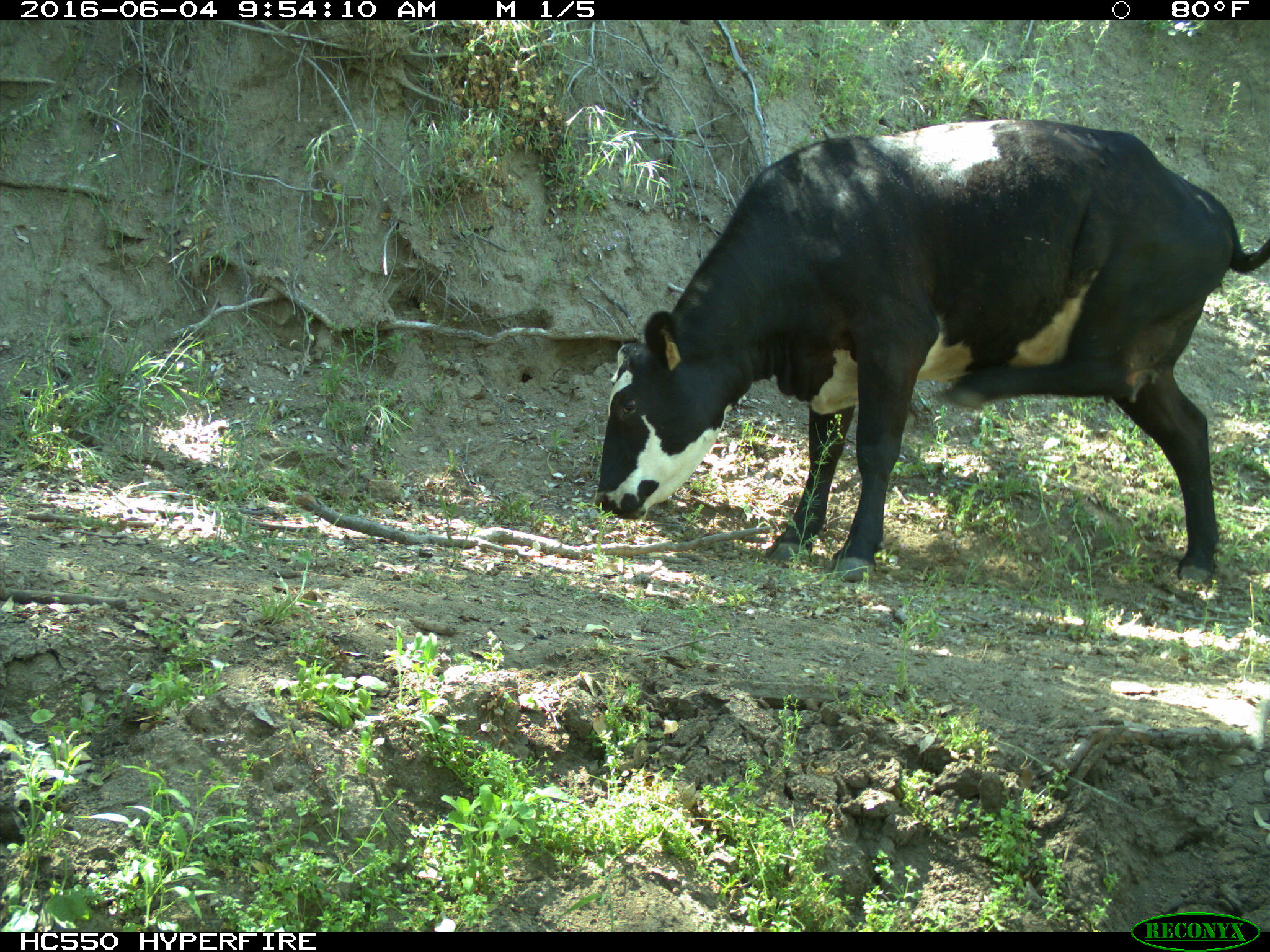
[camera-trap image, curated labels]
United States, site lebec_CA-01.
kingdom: Animalia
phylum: Chordata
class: Mammalia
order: Artiodactyla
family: Bovidae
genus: Bos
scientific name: Bos taurus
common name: domestic cow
Bos taurus (domestic cow).